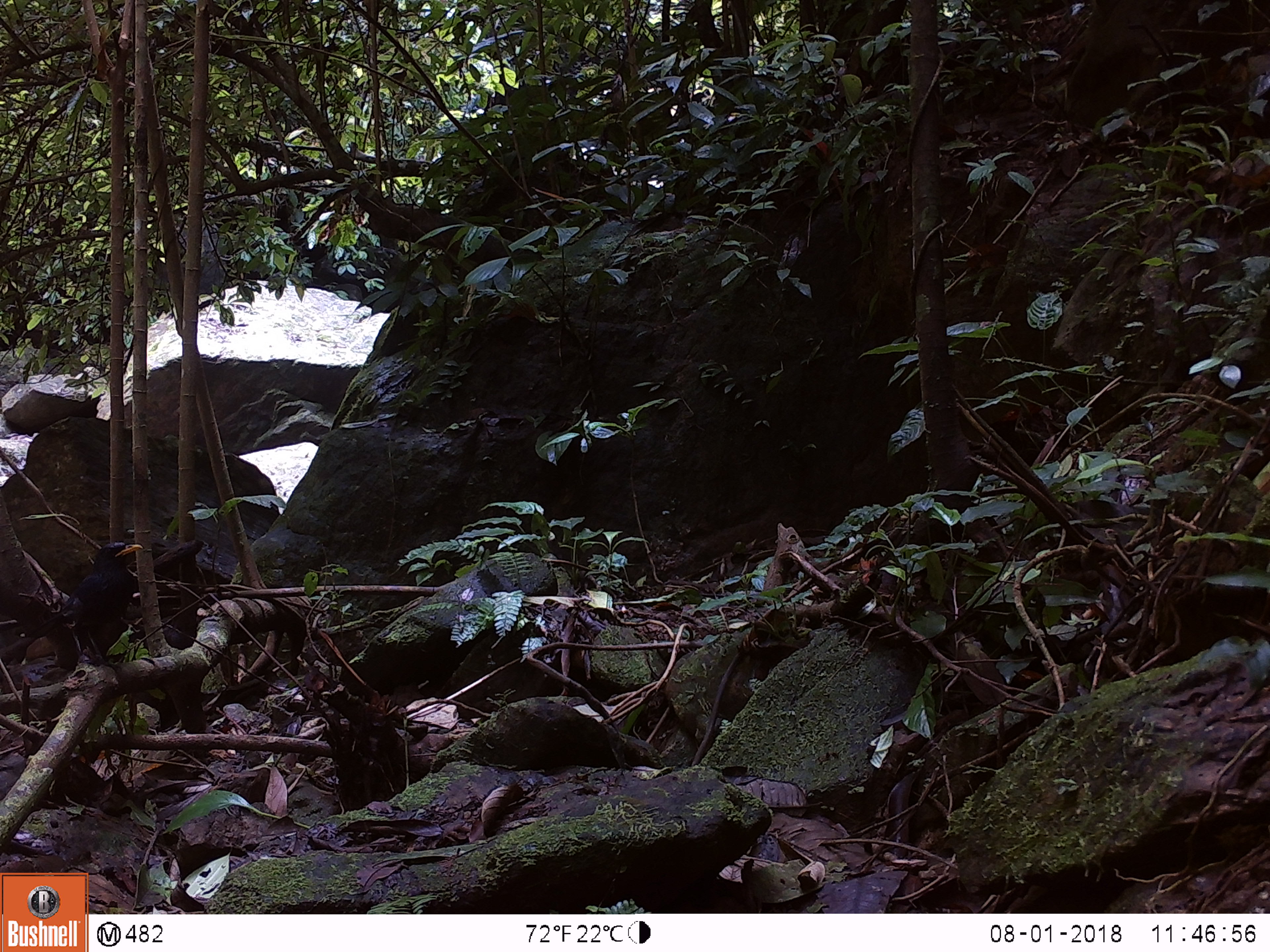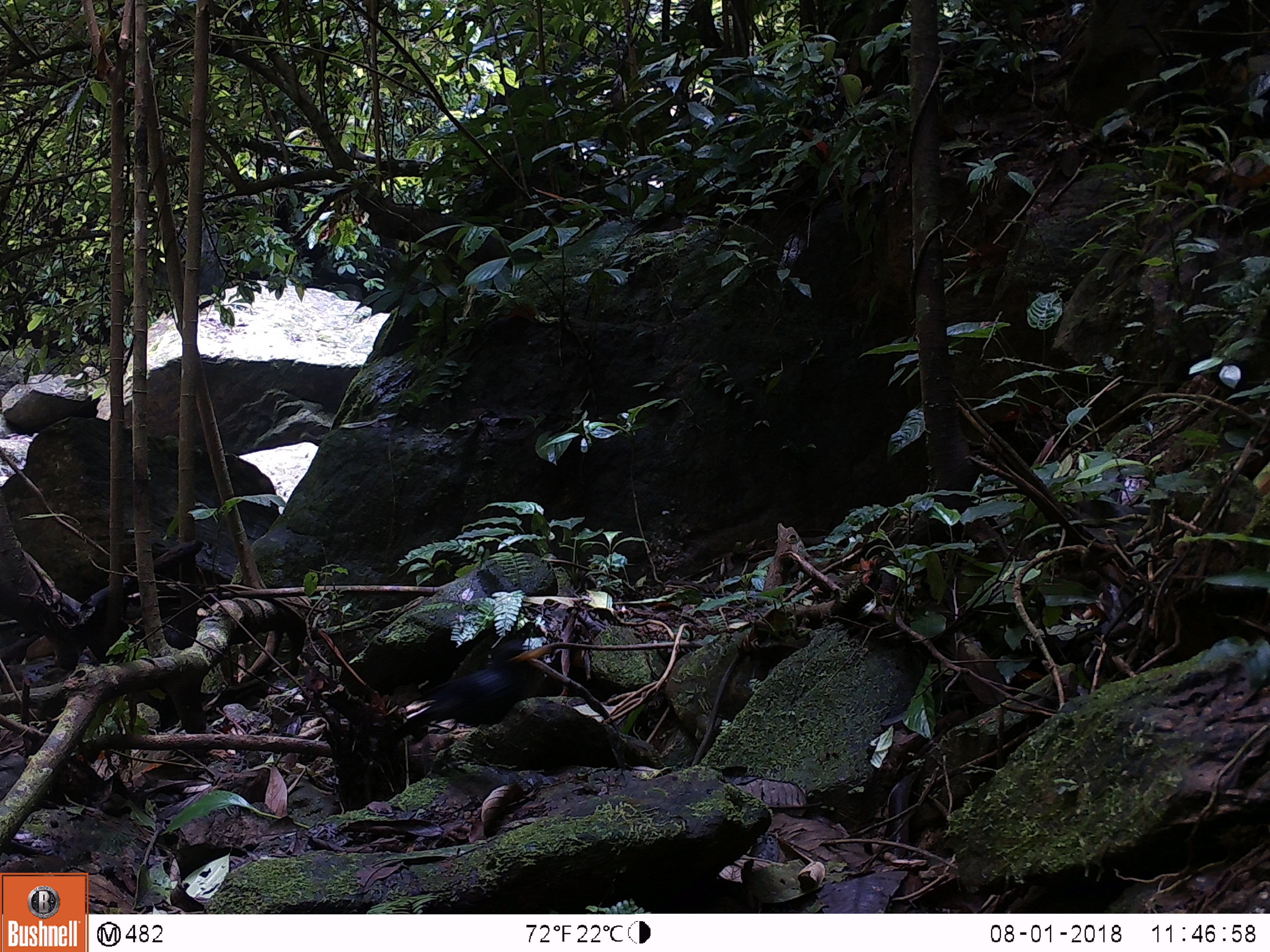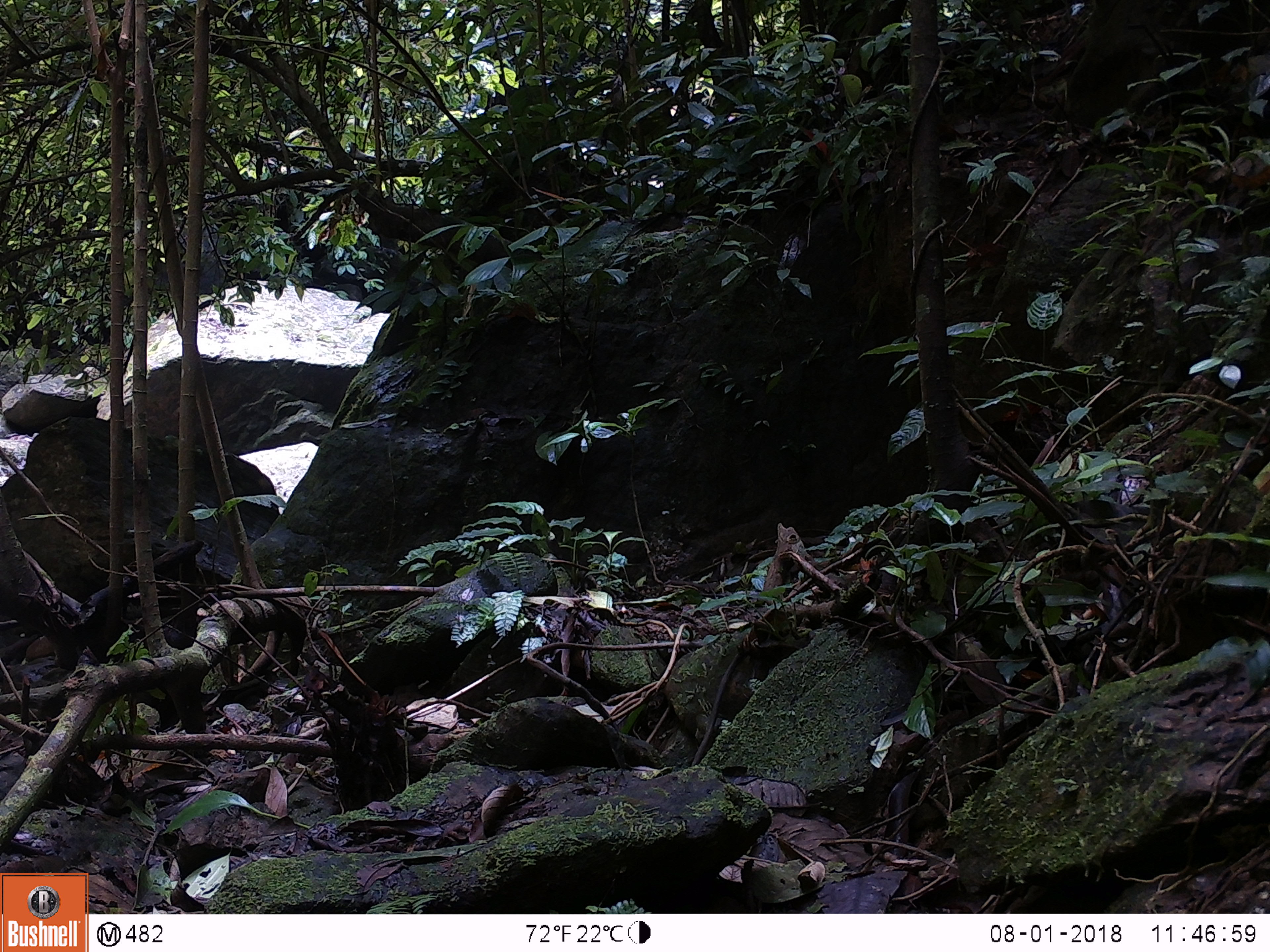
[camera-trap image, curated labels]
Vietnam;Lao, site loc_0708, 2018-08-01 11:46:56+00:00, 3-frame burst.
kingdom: Animalia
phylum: Chordata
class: Aves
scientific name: Aves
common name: bird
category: unidentified bird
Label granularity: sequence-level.